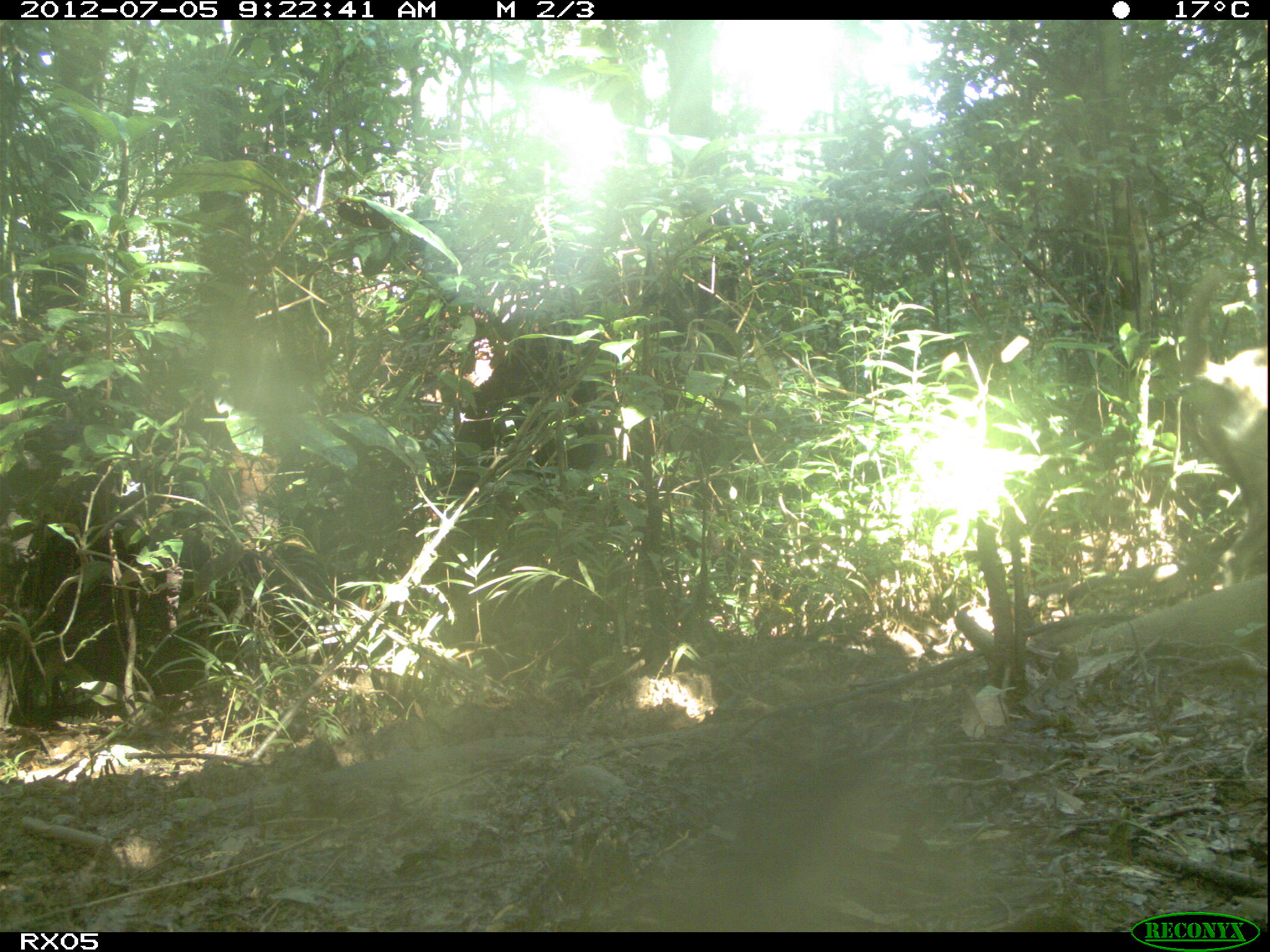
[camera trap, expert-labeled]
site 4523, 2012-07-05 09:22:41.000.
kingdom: Animalia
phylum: Chordata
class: Mammalia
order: Carnivora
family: Canidae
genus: Canis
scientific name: Canis familiaris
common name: domestic dog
Canis familiaris (domestic dog), count 1.